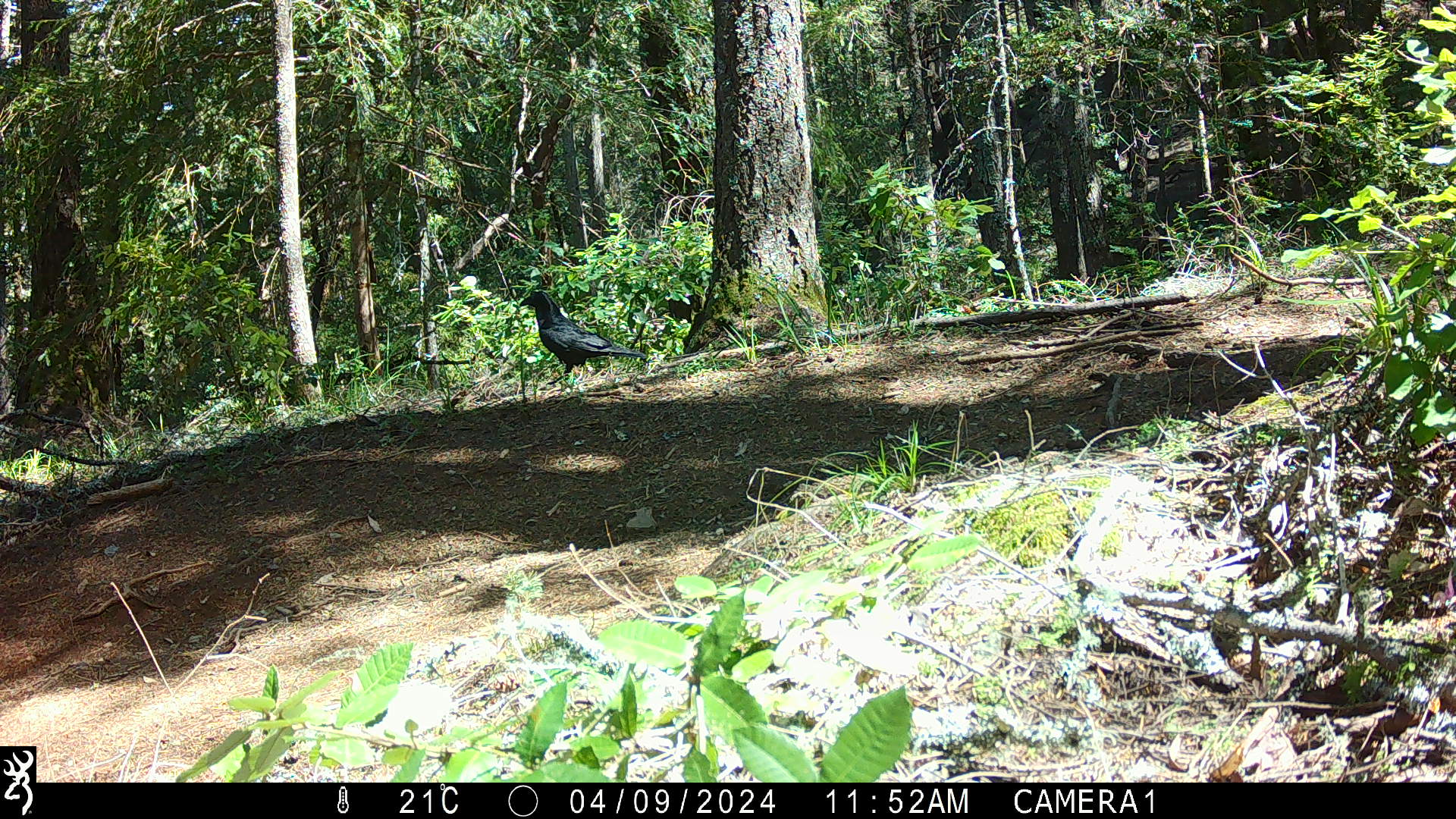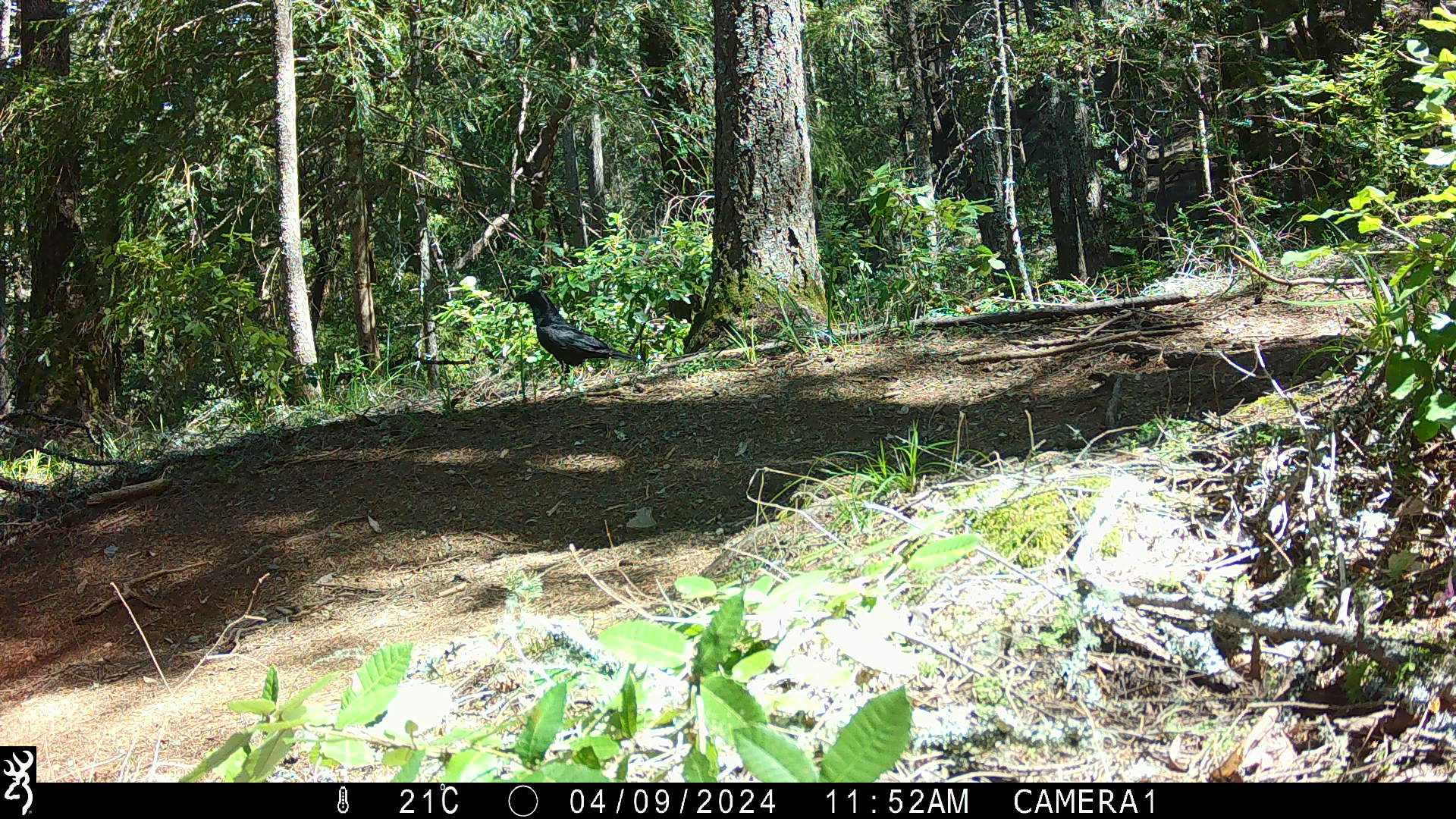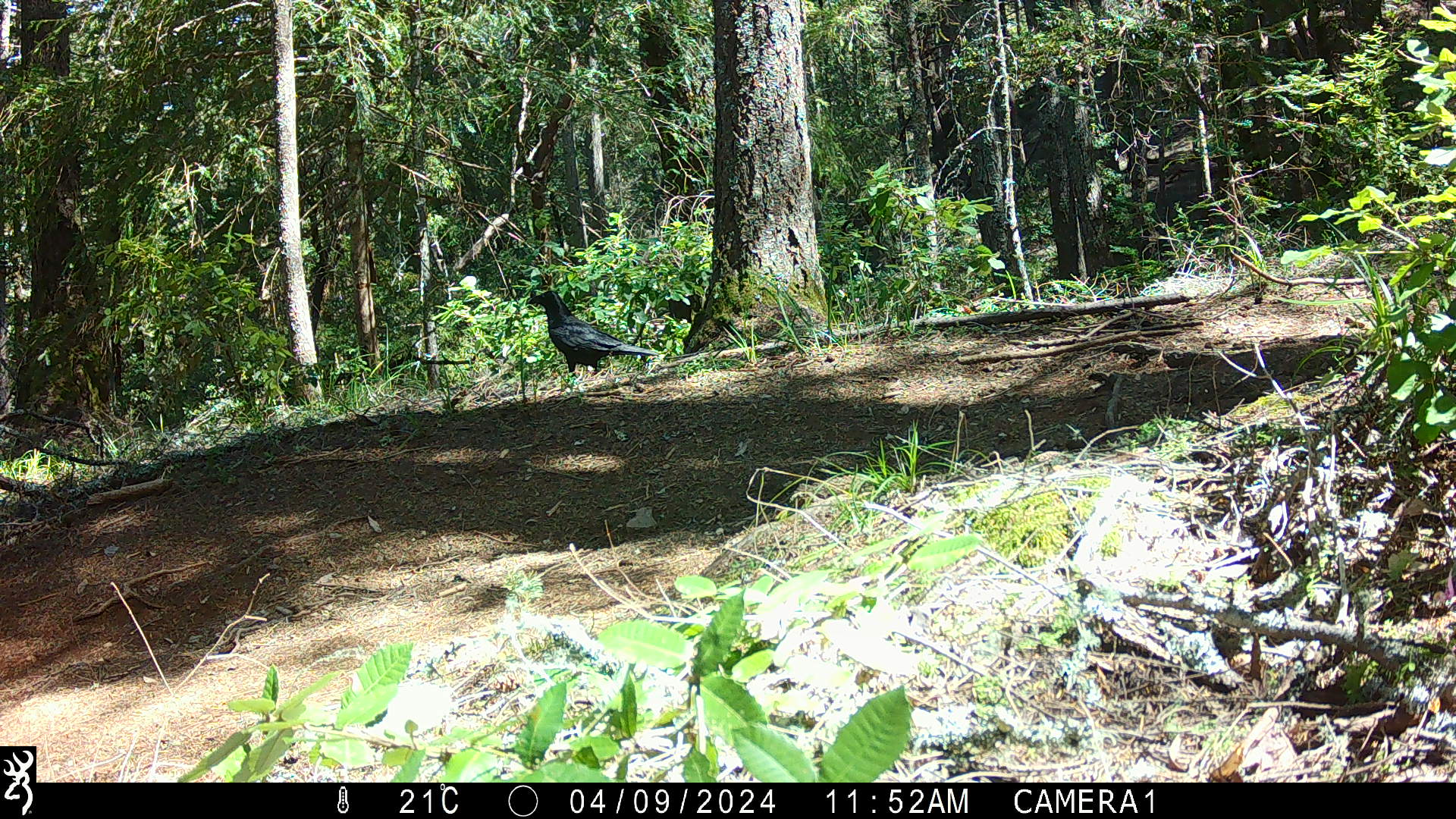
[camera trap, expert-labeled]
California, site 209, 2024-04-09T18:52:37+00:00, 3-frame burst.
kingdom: Animalia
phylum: Chordata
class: Aves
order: Passeriformes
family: Corvidae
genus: Corvus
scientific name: Corvus corax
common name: common raven